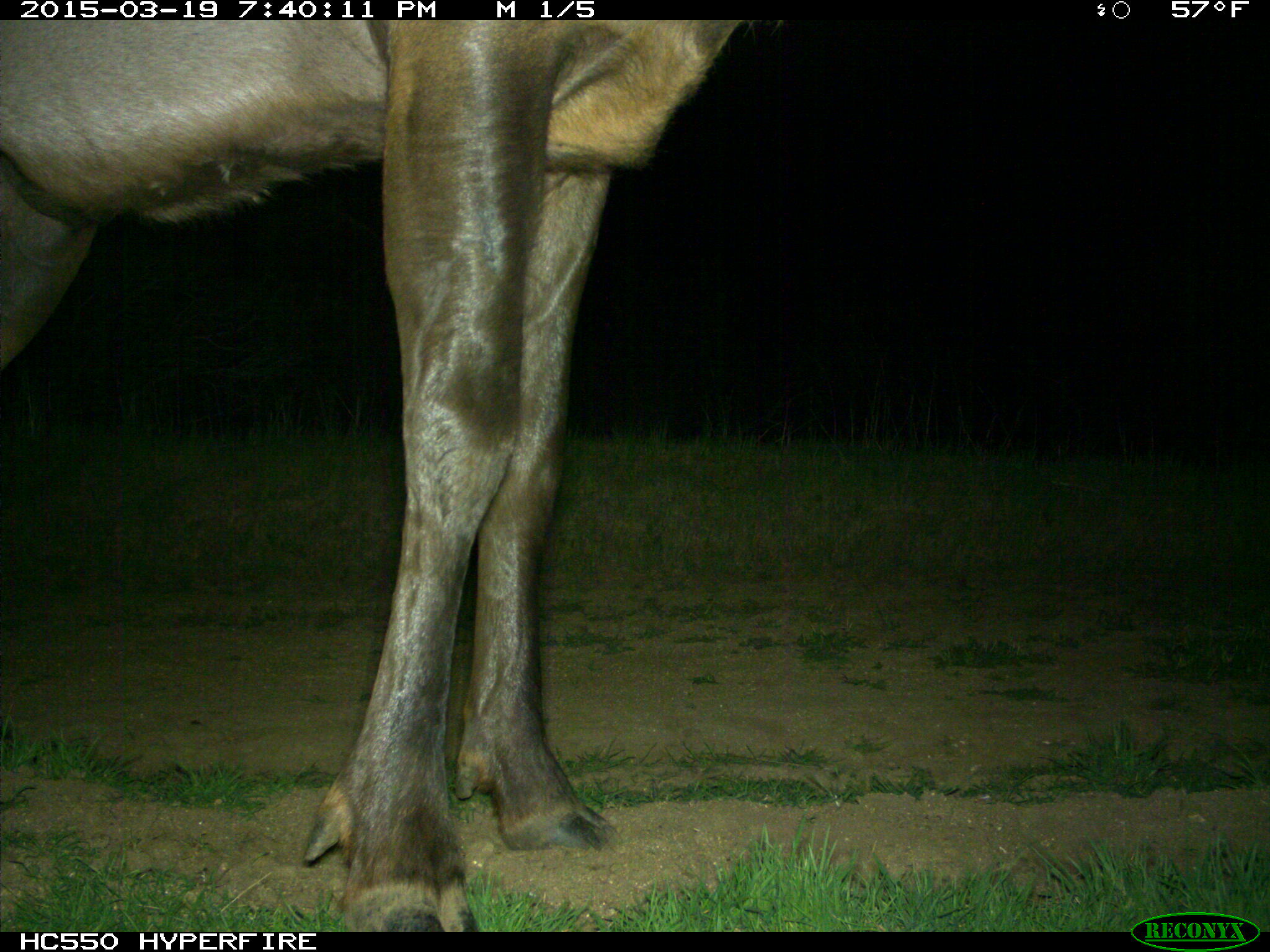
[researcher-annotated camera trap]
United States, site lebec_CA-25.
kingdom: Animalia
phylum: Chordata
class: Mammalia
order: Artiodactyla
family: Cervidae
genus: Cervus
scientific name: Cervus canadensis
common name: elk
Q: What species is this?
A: Cervus canadensis (elk).